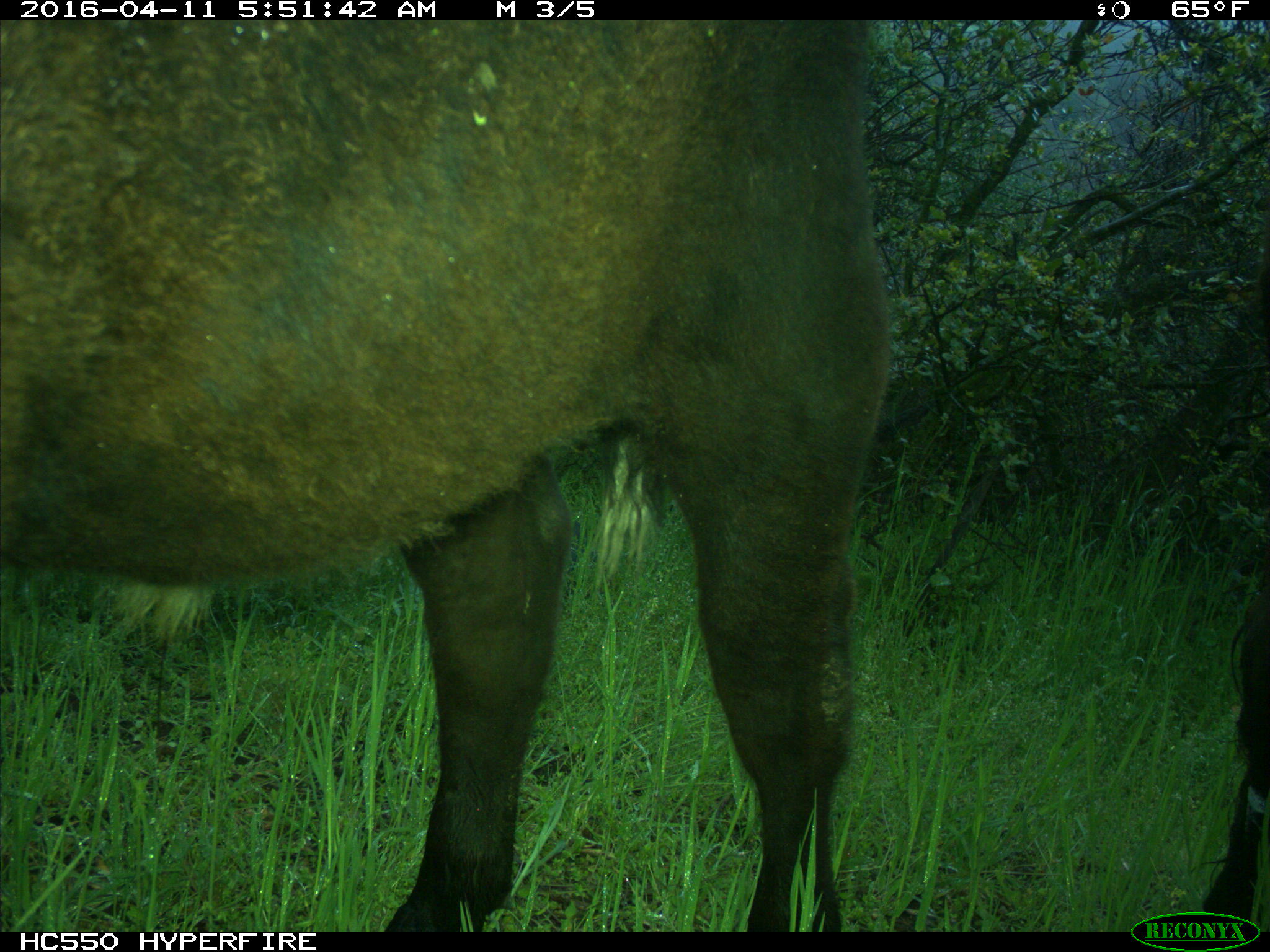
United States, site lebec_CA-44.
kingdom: Animalia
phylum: Chordata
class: Mammalia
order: Artiodactyla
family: Bovidae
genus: Bos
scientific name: Bos taurus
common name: domestic cow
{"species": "Bos taurus (domestic cow)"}